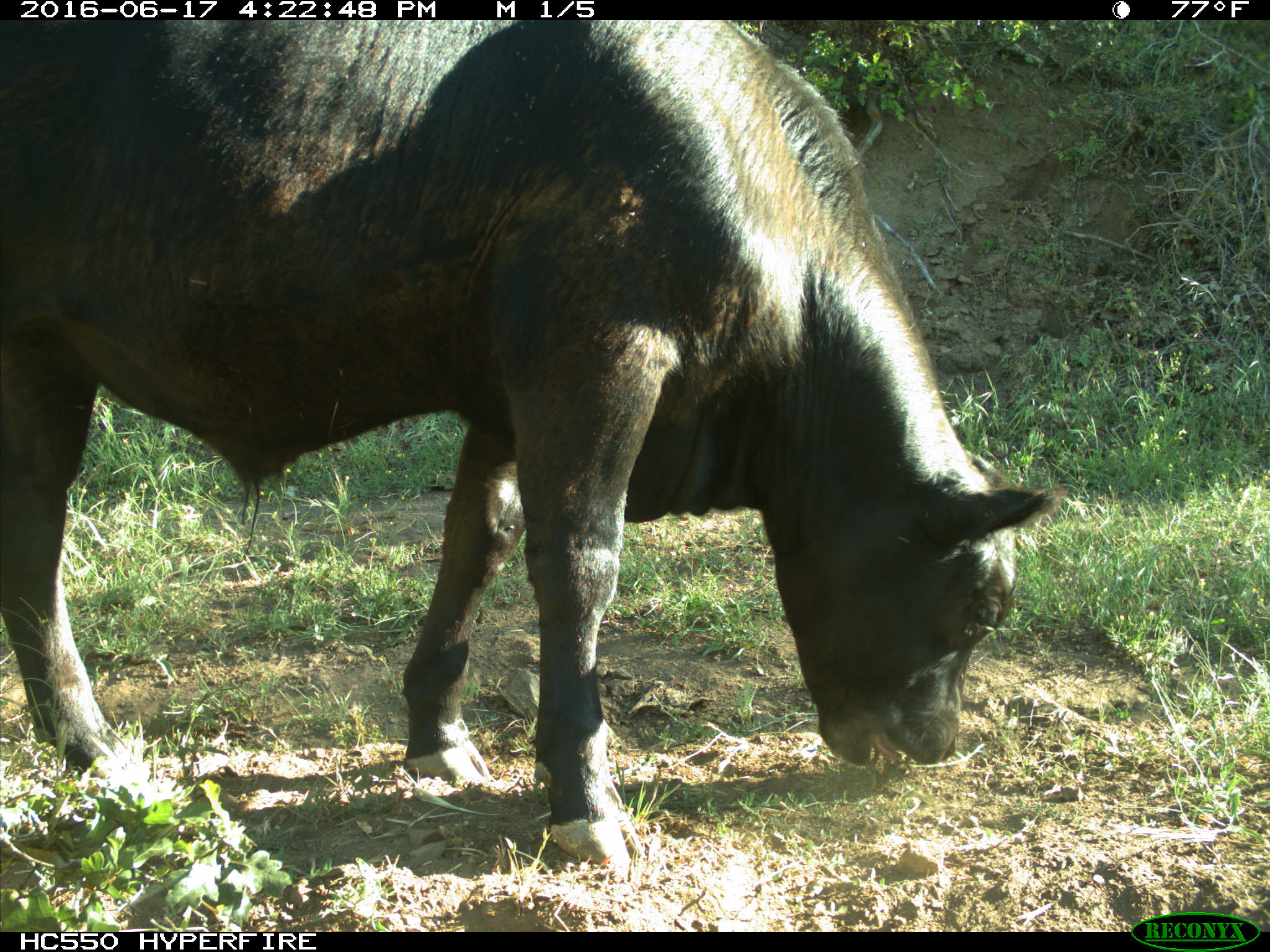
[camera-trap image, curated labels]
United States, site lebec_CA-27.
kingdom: Animalia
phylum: Chordata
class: Mammalia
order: Artiodactyla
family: Bovidae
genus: Bos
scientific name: Bos taurus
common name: domestic cow